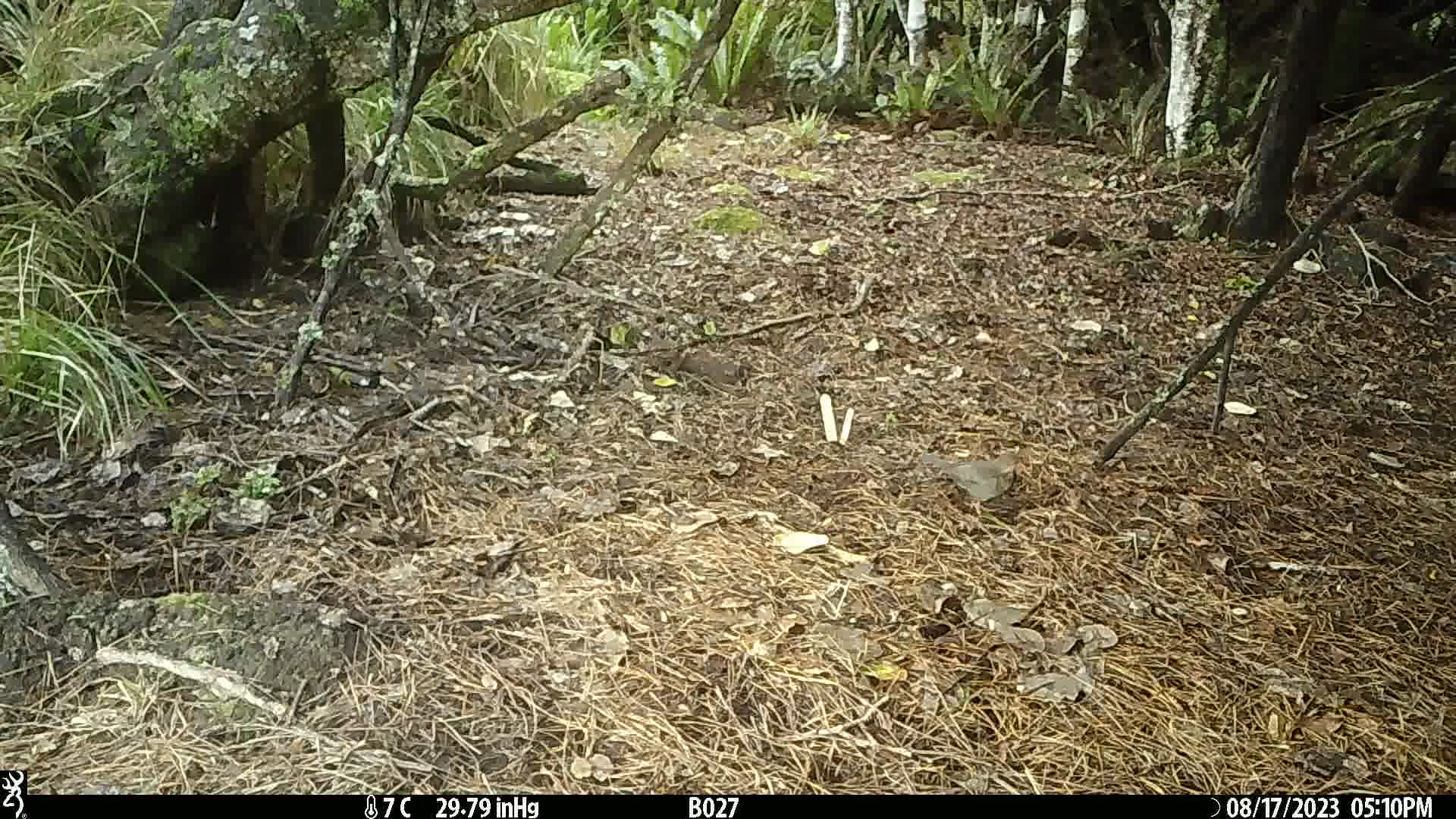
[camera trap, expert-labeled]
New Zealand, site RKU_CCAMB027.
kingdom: Animalia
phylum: Chordata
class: Aves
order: Passeriformes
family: Turdidae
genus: Turdus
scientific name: Turdus merula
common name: eurasian blackbird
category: blackbird